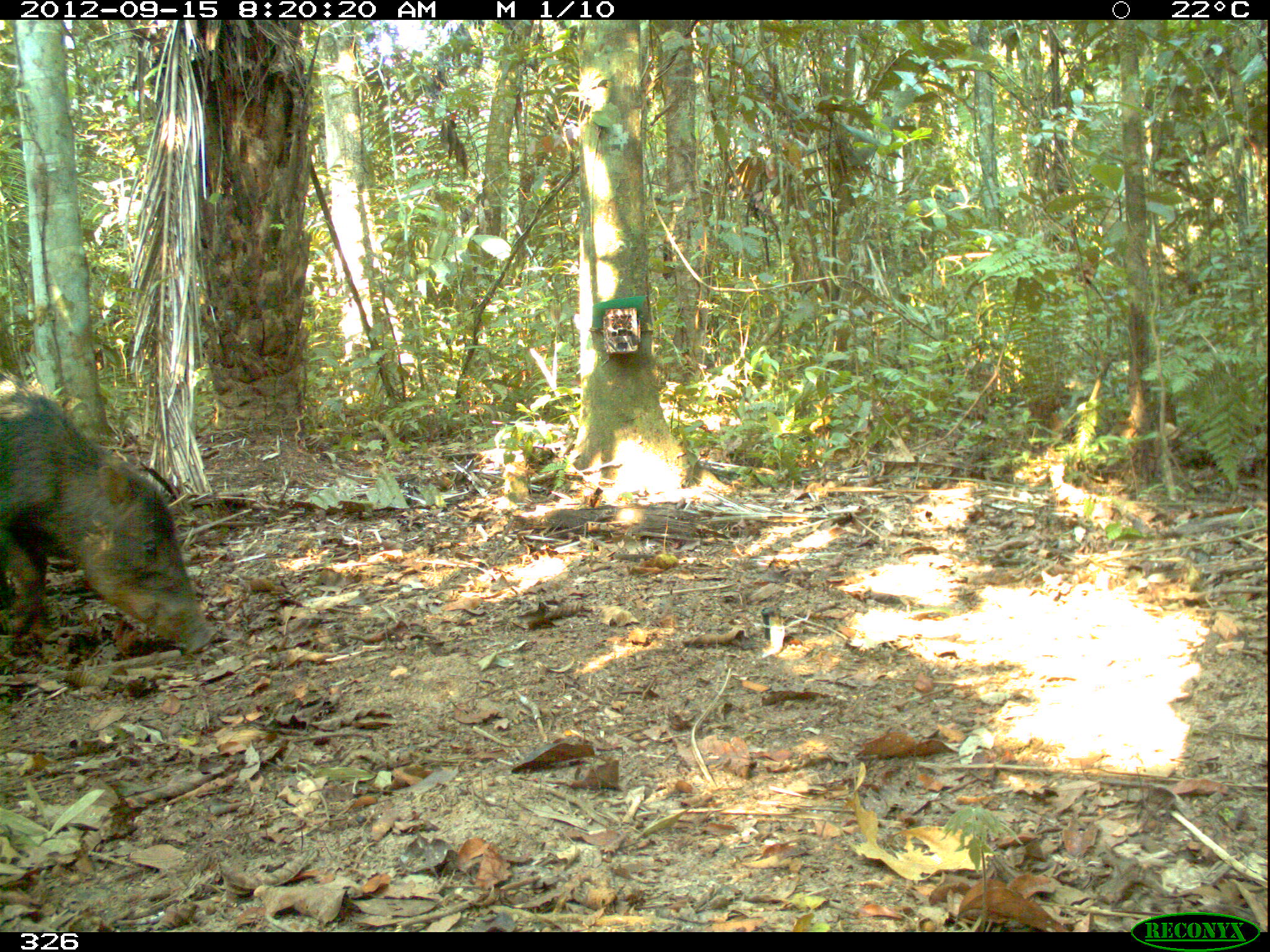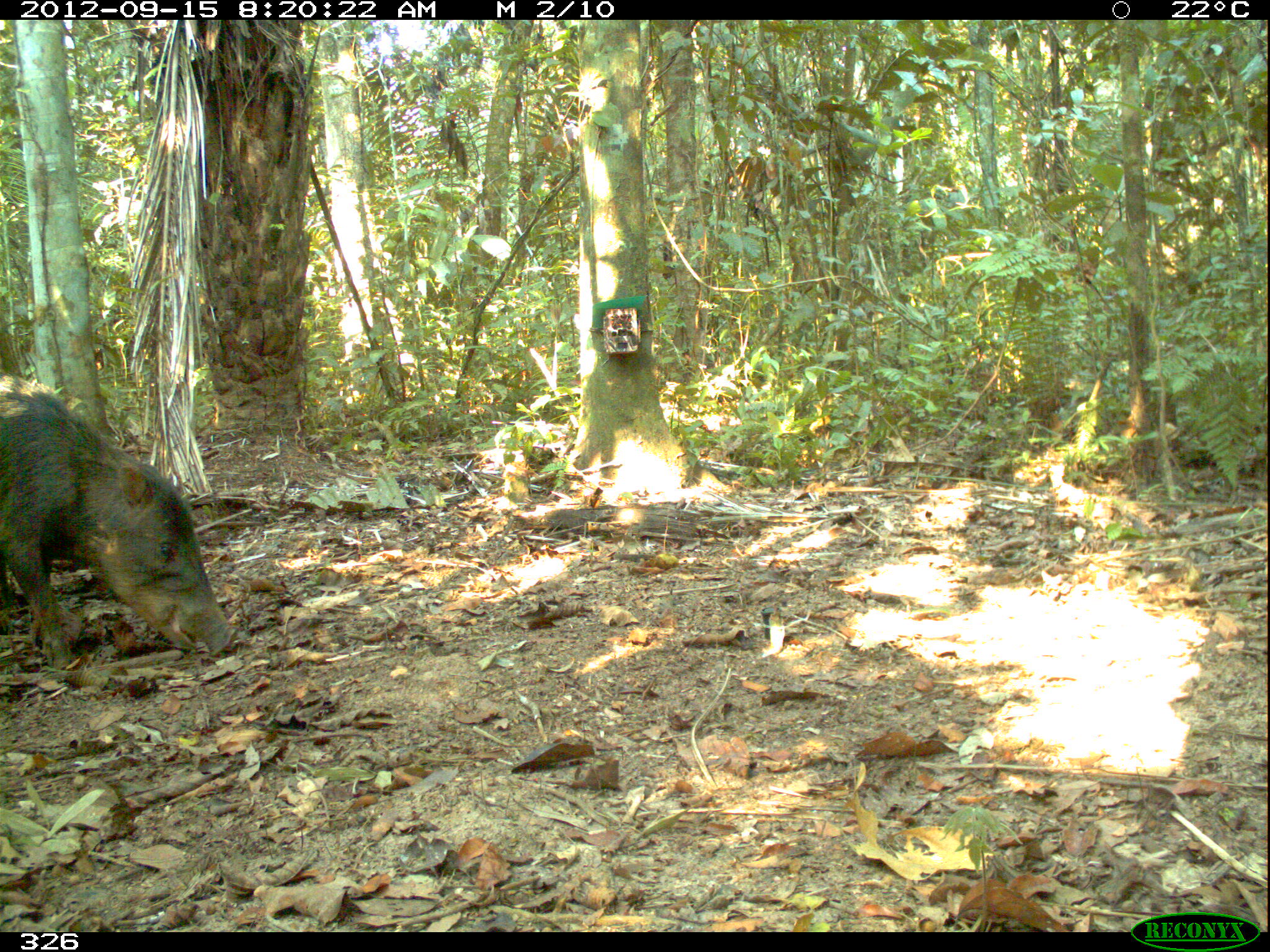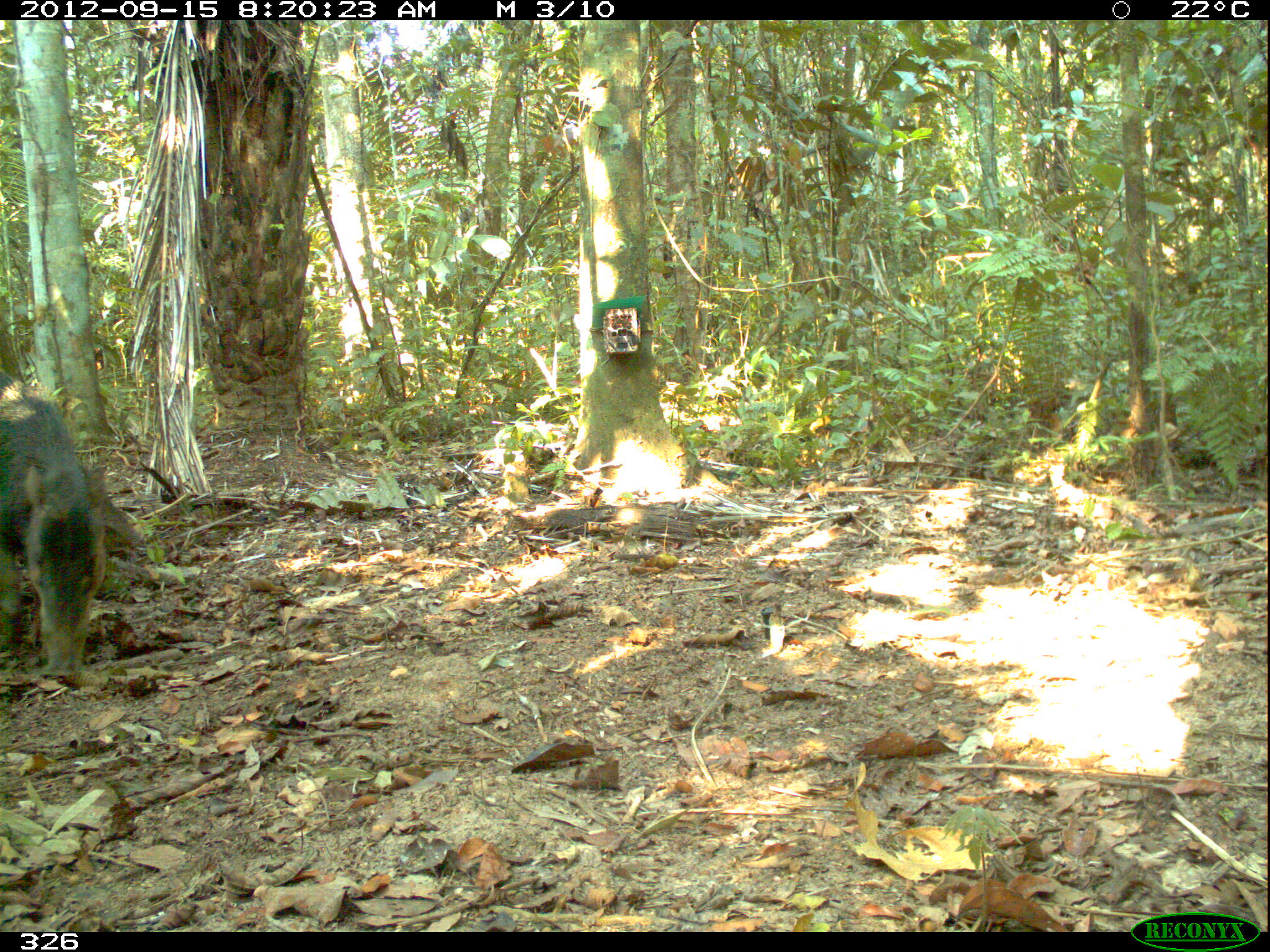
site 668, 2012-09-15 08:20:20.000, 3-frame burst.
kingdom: Animalia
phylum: Chordata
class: Mammalia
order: Artiodactyla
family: Tayassuidae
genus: Tayassu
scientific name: Tayassu pecari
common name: white-lipped peccary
Tayassu pecari (white-lipped peccary).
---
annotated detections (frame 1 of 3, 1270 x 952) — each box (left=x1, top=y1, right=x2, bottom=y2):
tayassu pecari: (left=0, top=372, right=217, bottom=655)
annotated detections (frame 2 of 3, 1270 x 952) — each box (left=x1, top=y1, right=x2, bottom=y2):
tayassu pecari: (left=0, top=366, right=236, bottom=670)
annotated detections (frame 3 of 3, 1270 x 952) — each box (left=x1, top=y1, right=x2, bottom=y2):
tayassu pecari: (left=0, top=369, right=113, bottom=677); (left=84, top=465, right=142, bottom=549)